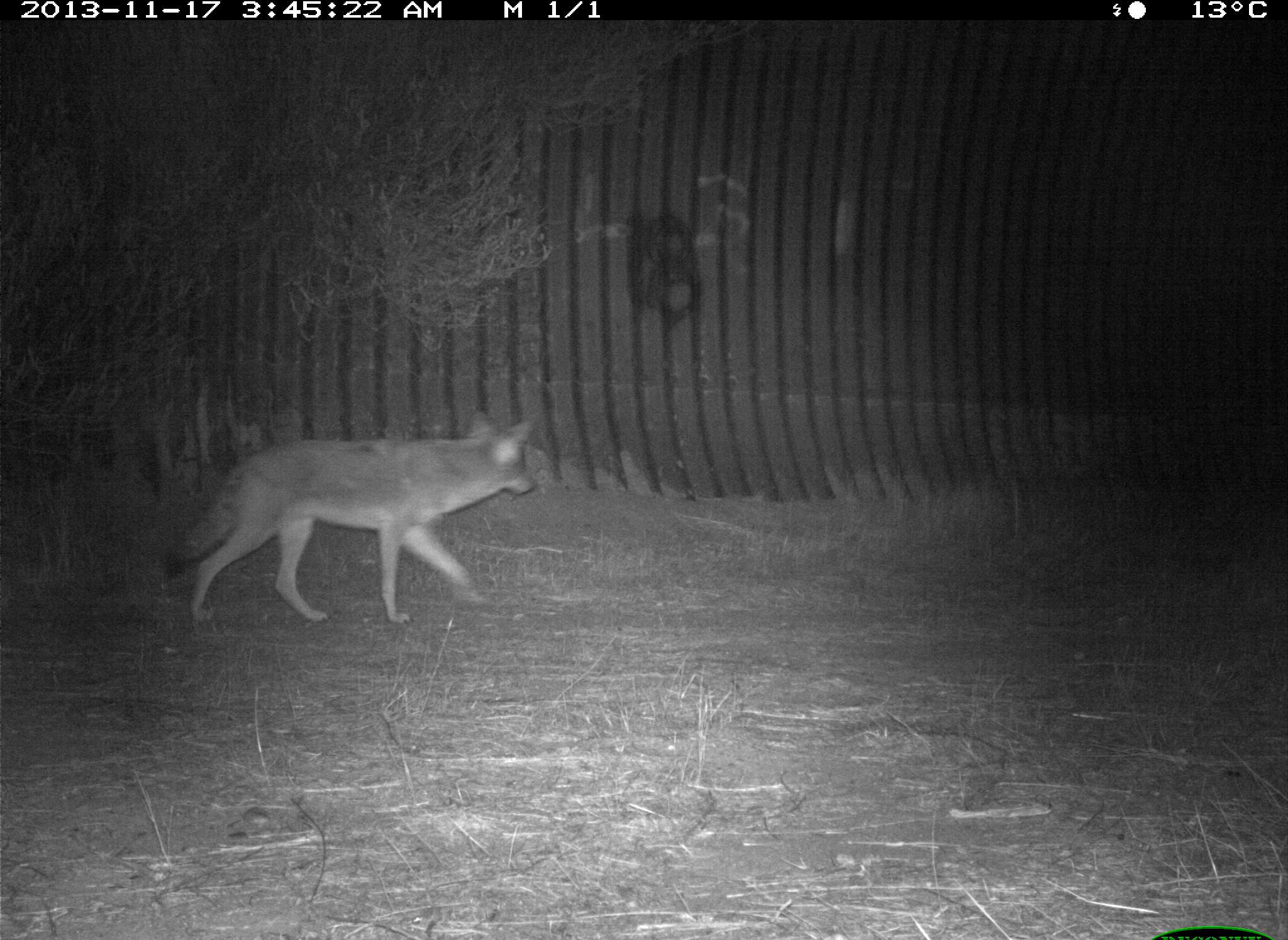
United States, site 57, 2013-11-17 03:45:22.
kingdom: Animalia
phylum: Chordata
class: Mammalia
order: Carnivora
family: Canidae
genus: Canis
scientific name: Canis latrans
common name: coyote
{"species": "coyote (Canis latrans)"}